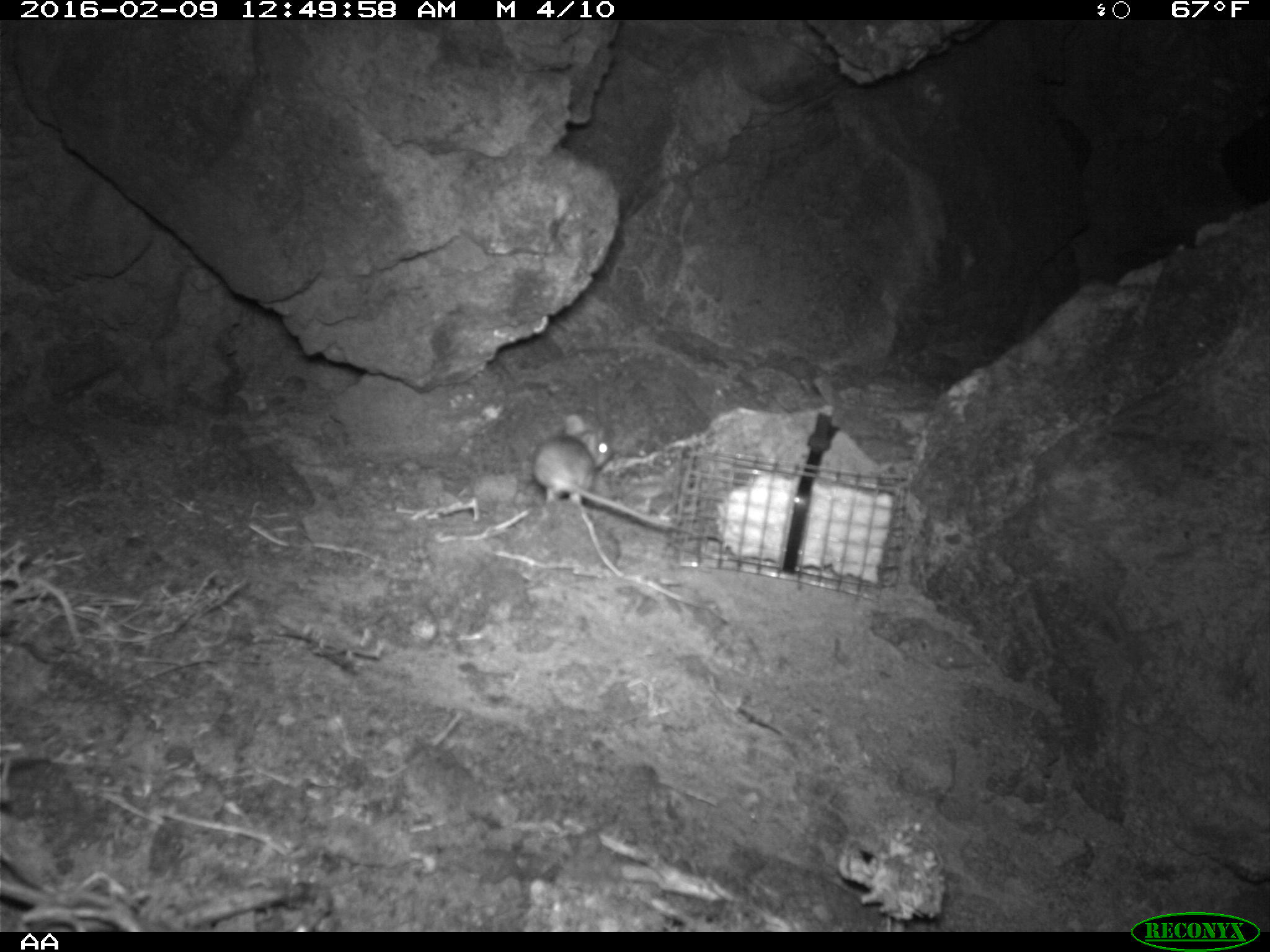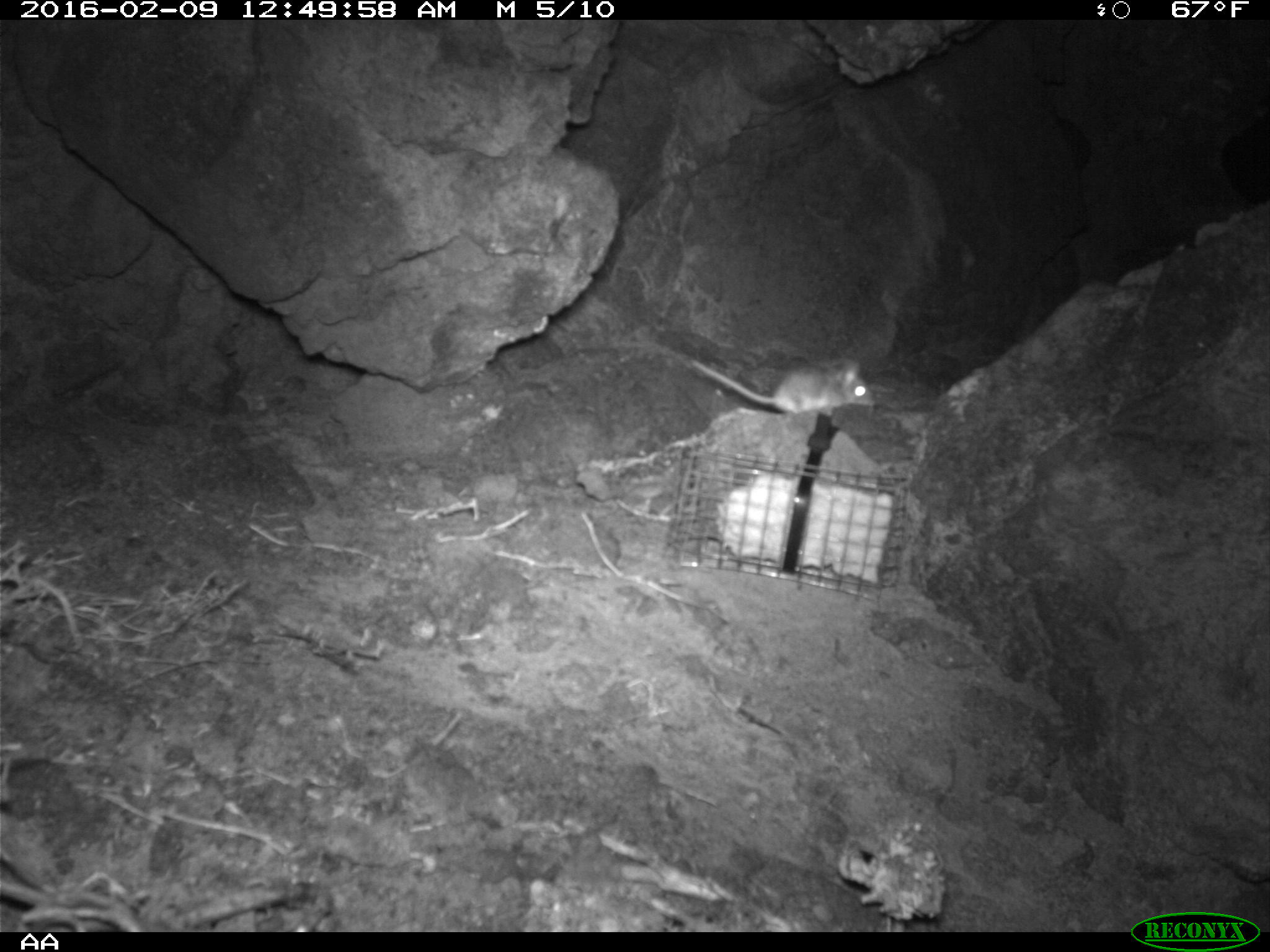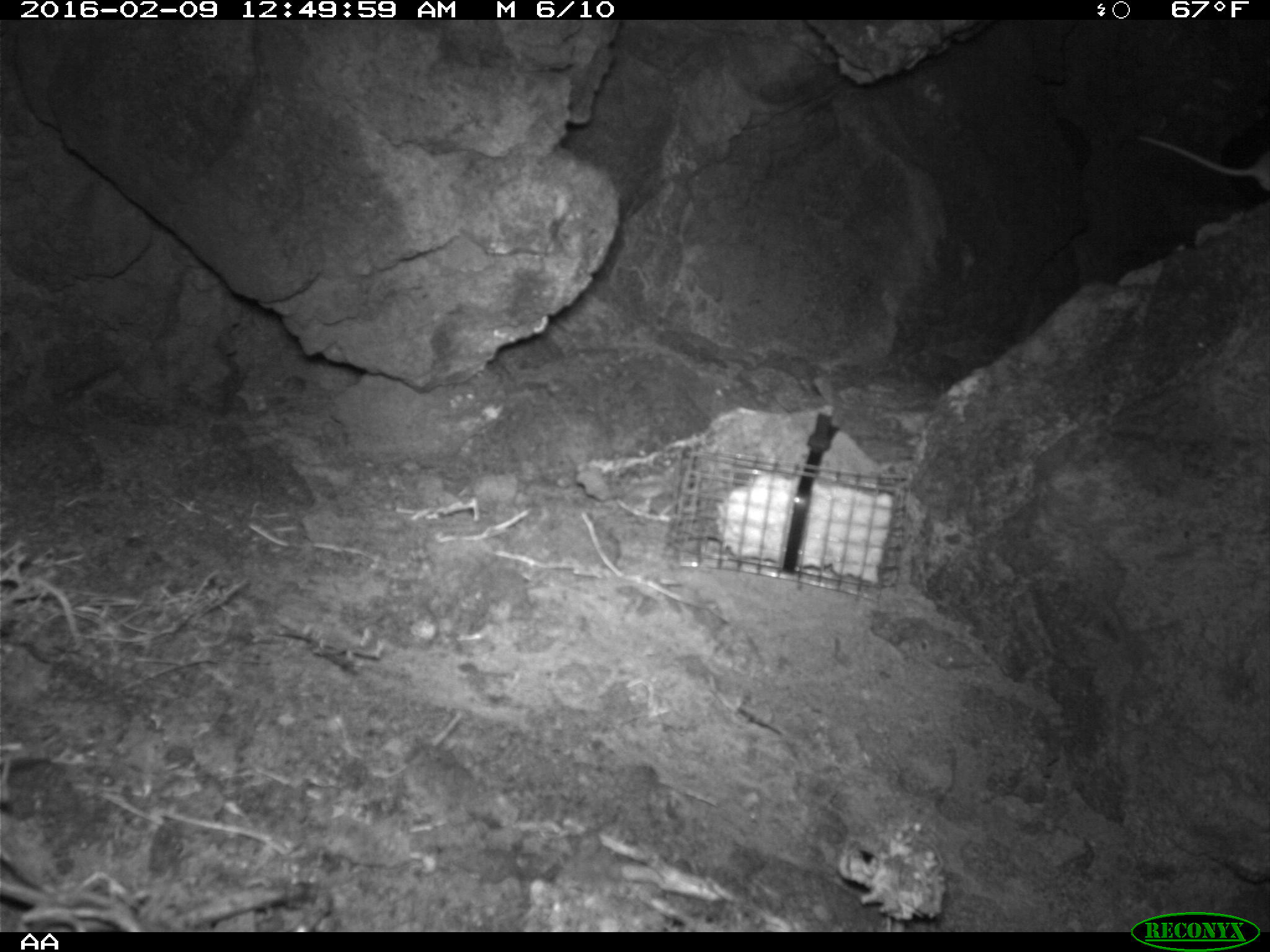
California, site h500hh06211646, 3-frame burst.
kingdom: Animalia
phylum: Chordata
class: Mammalia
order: Rodentia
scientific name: Rodentia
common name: rodent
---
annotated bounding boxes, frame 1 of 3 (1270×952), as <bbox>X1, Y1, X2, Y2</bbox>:
rodent: <bbox>535, 412, 673, 531</bbox>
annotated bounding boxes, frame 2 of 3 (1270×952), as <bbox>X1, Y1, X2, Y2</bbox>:
rodent: <bbox>690, 357, 875, 413</bbox>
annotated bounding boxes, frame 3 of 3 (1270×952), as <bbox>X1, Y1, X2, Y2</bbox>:
rodent: <bbox>1138, 135, 1269, 192</bbox>